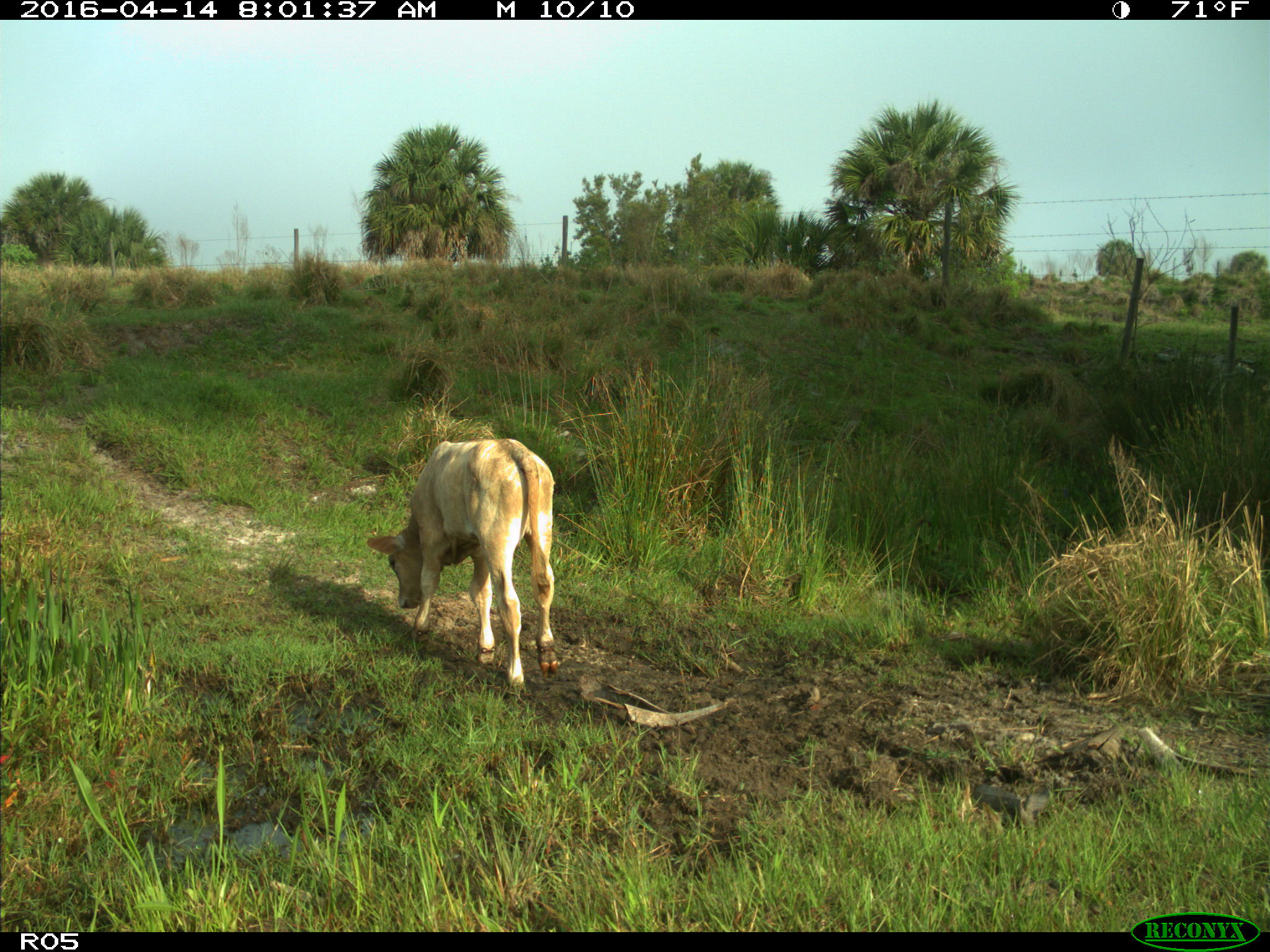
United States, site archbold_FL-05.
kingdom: Animalia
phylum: Chordata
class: Mammalia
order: Artiodactyla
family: Bovidae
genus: Bos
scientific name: Bos taurus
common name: domestic cow